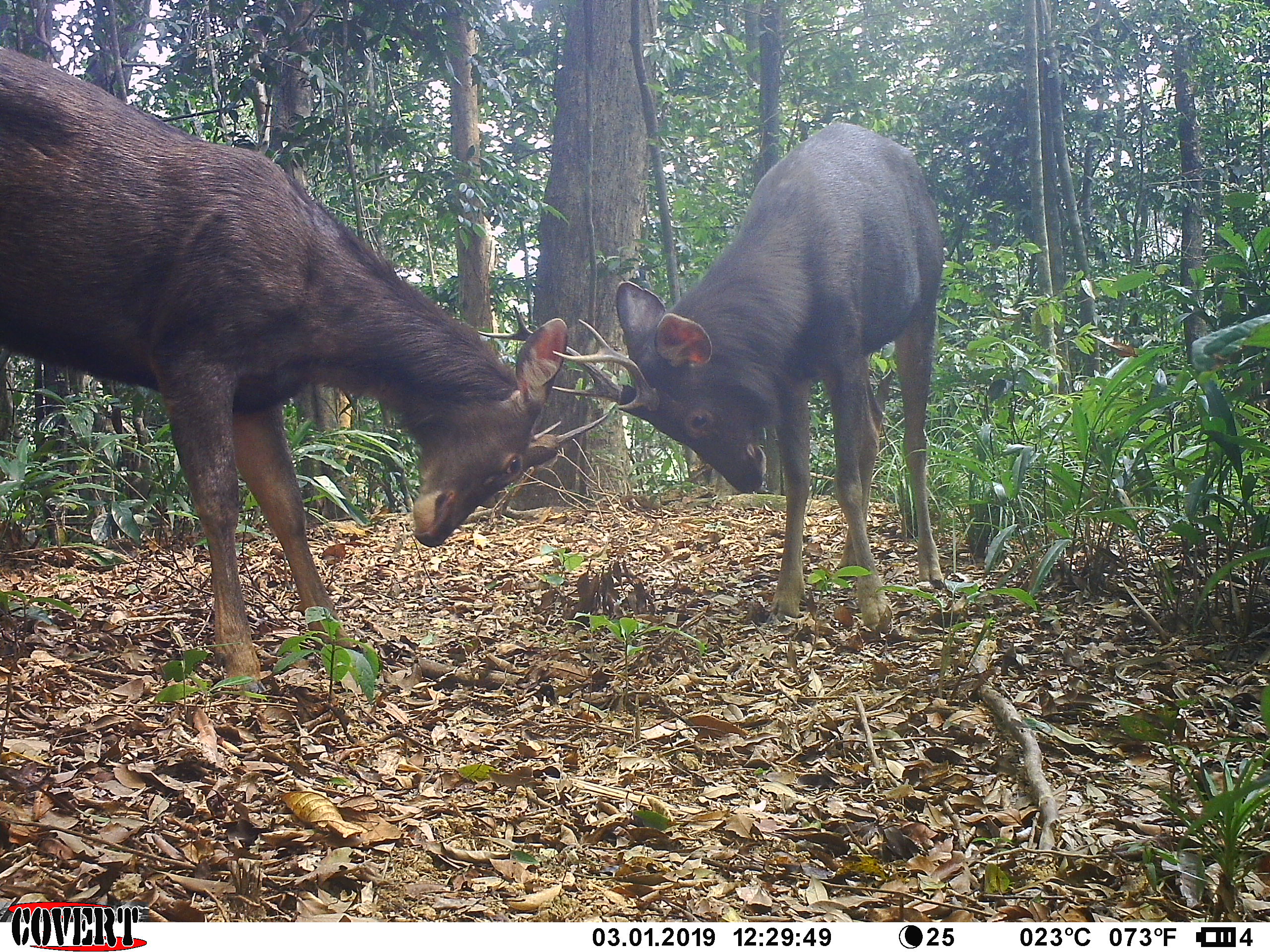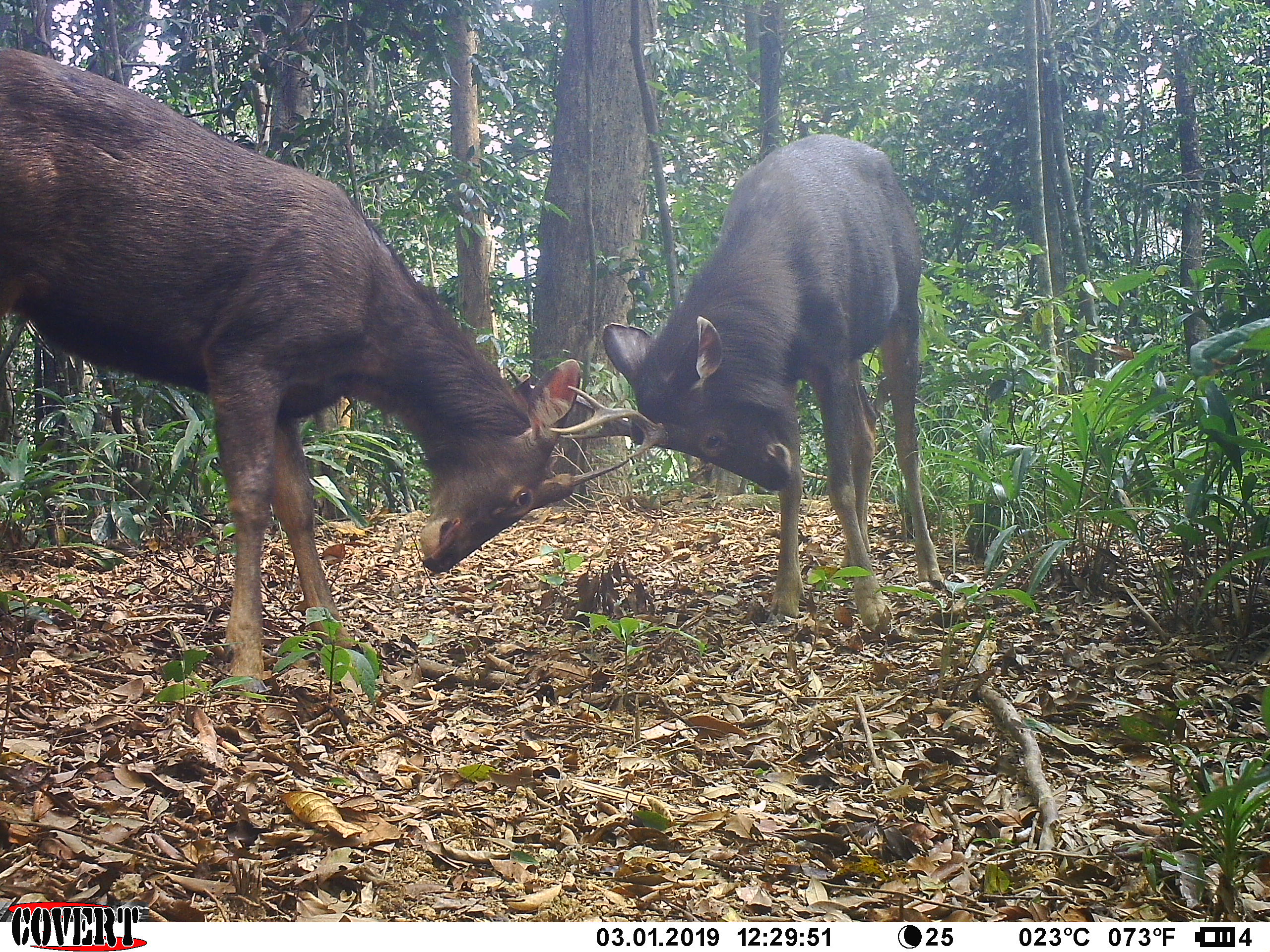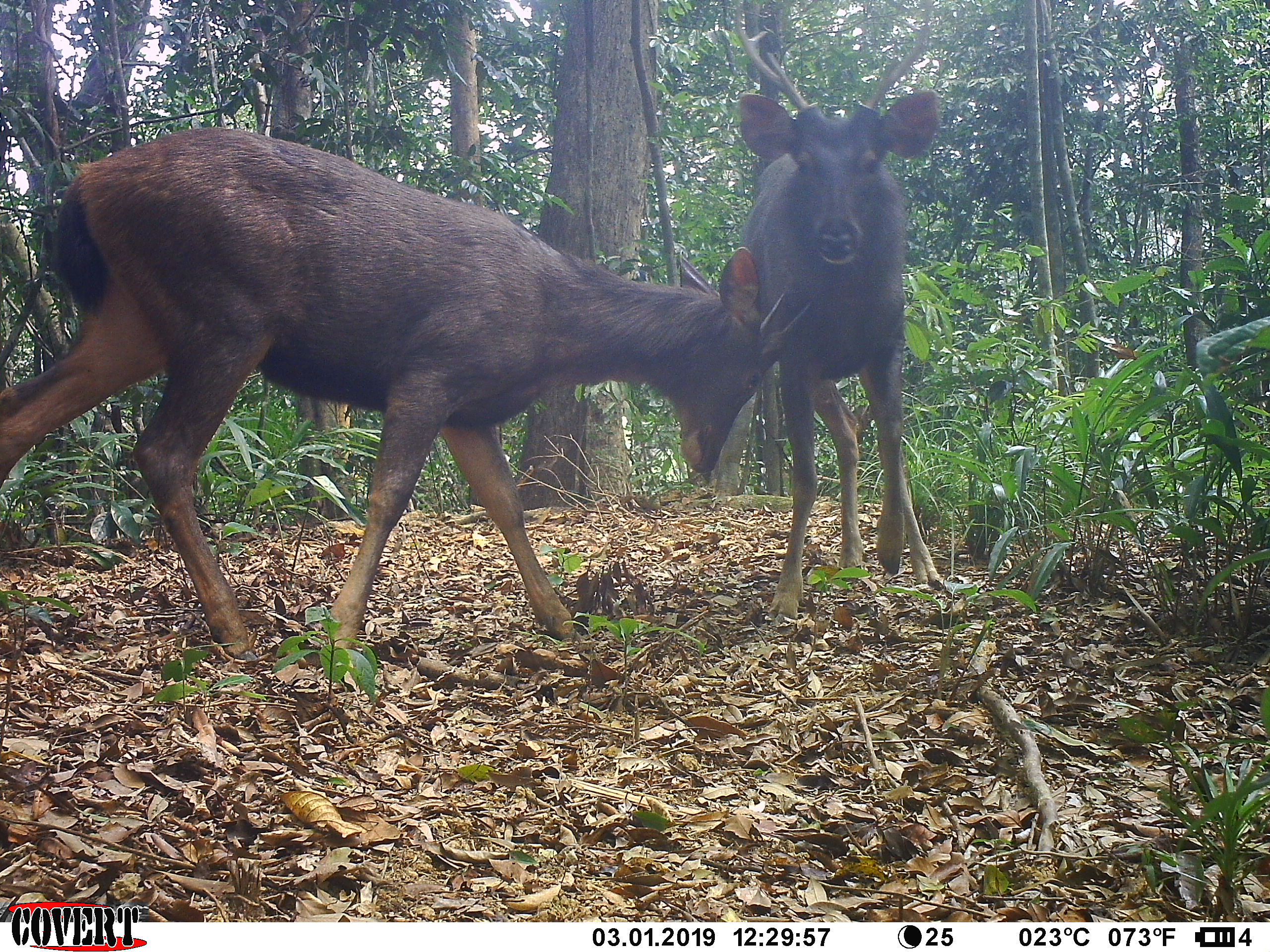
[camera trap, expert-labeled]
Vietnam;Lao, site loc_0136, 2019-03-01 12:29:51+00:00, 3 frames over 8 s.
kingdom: Animalia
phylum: Chordata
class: Mammalia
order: Artiodactyla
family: Cervidae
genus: Rusa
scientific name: Rusa unicolor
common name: sambar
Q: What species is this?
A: Sambar (Rusa unicolor).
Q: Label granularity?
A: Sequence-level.